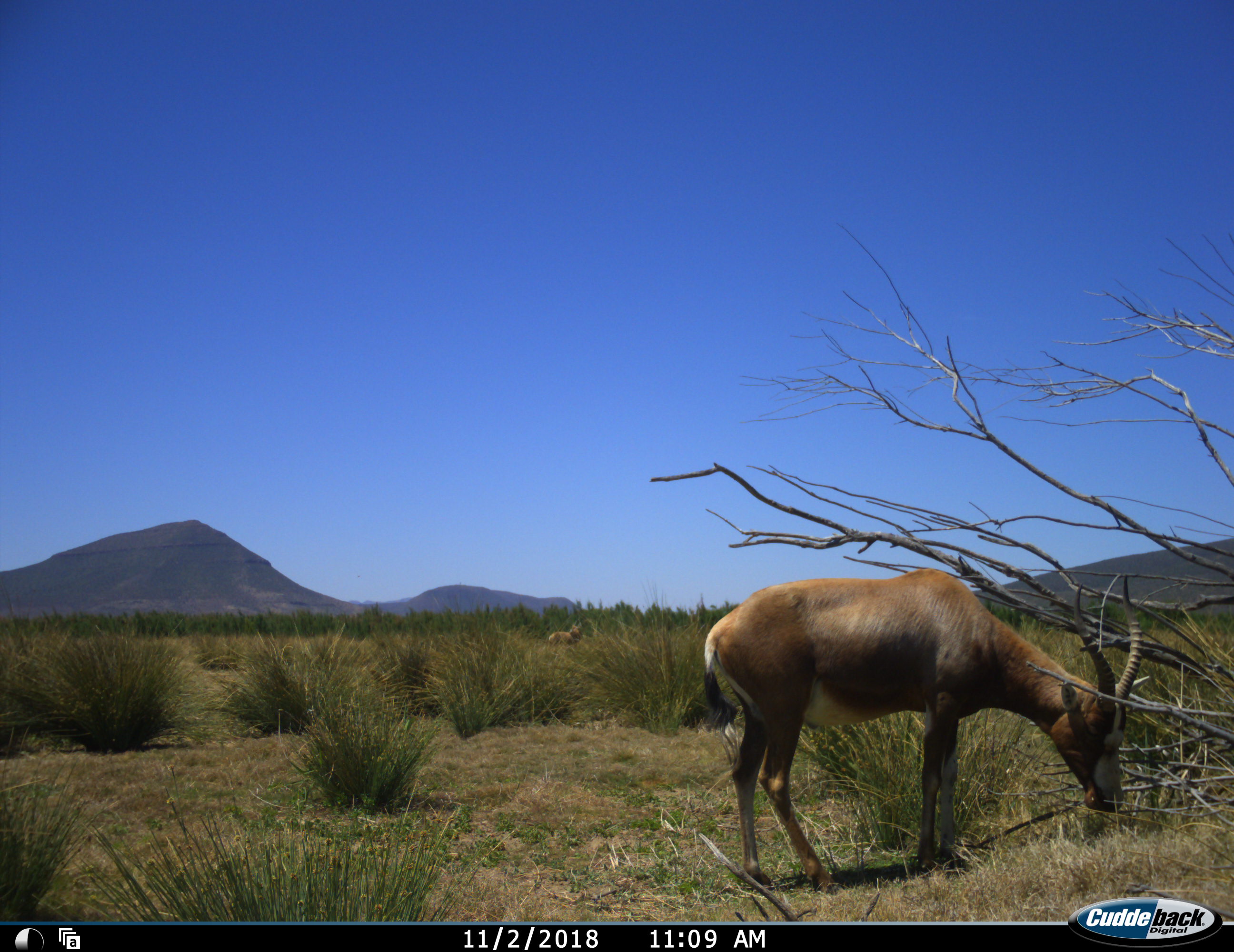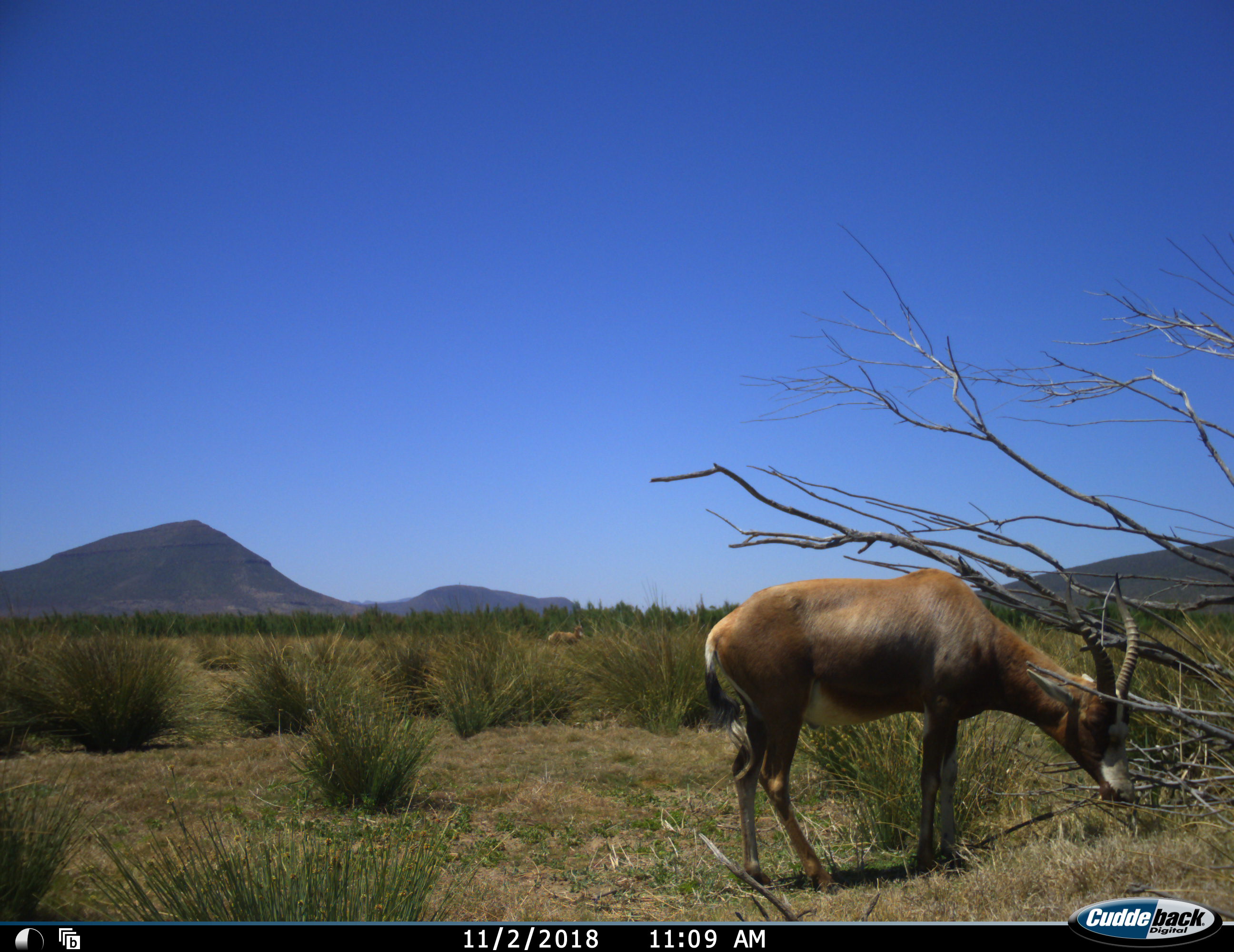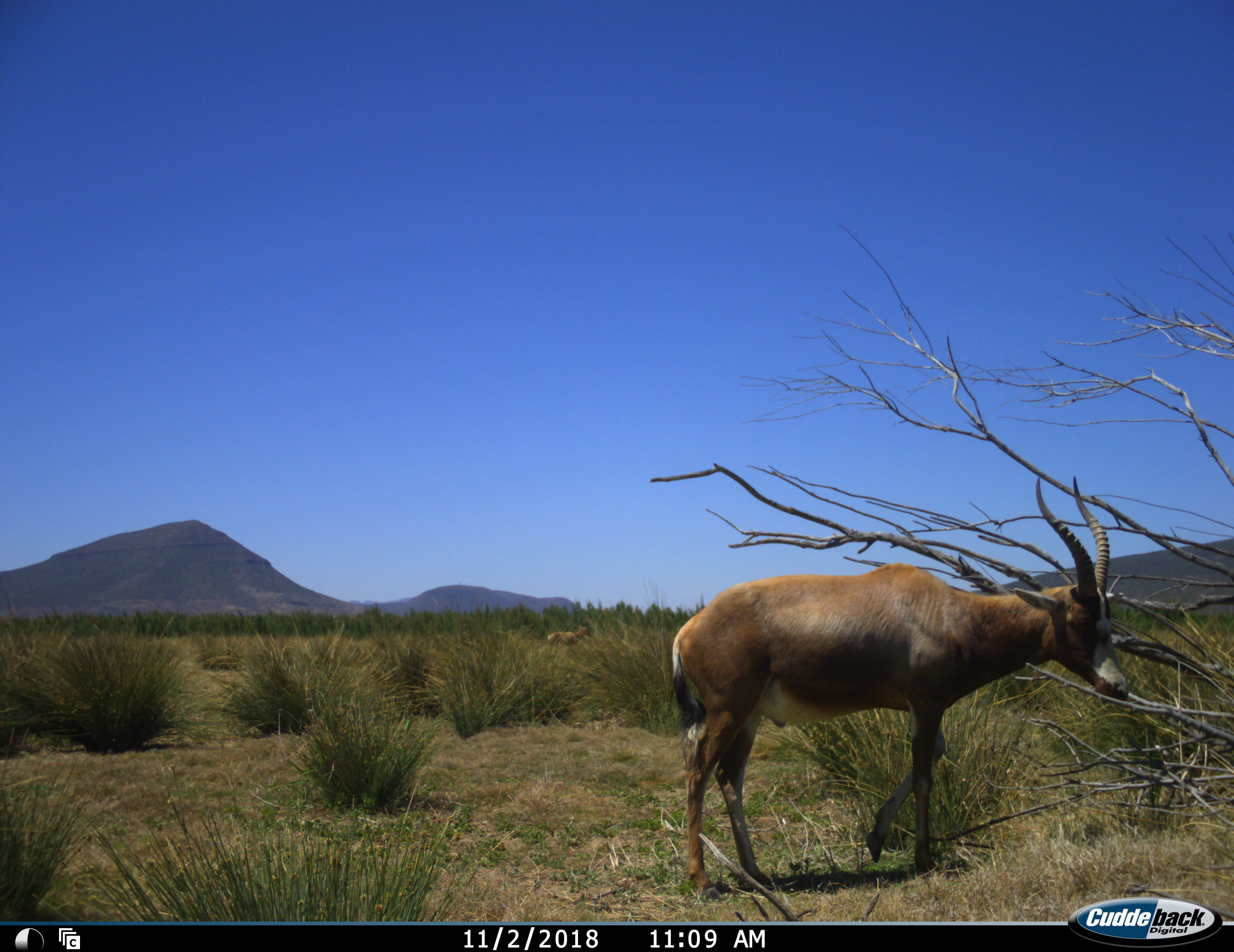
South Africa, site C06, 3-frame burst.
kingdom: Animalia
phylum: Chordata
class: Mammalia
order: Artiodactyla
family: Bovidae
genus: Damaliscus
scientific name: Damaliscus pygargus phillipsi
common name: blesbok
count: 1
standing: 14%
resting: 0%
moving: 0%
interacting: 0%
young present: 0%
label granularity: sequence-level